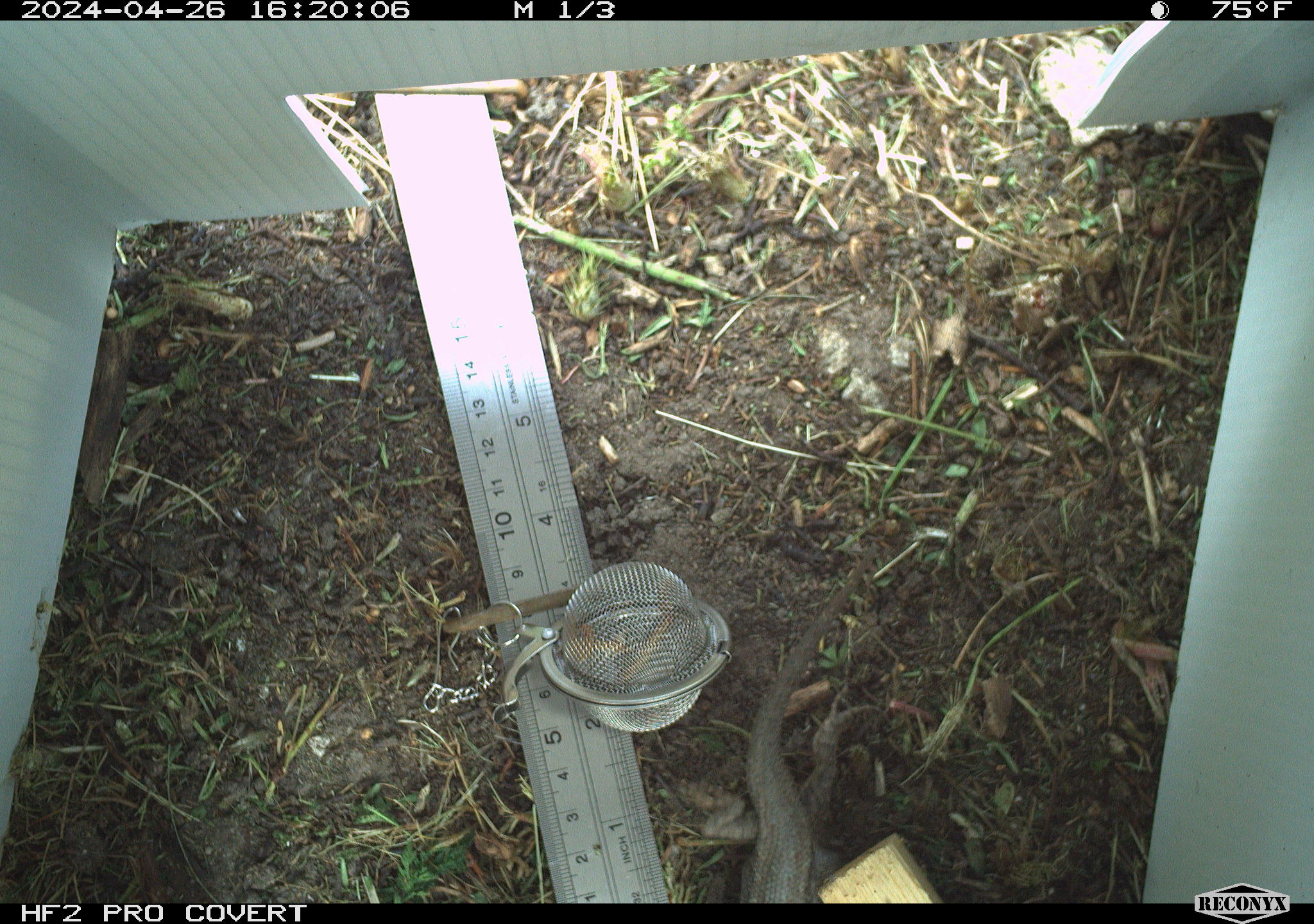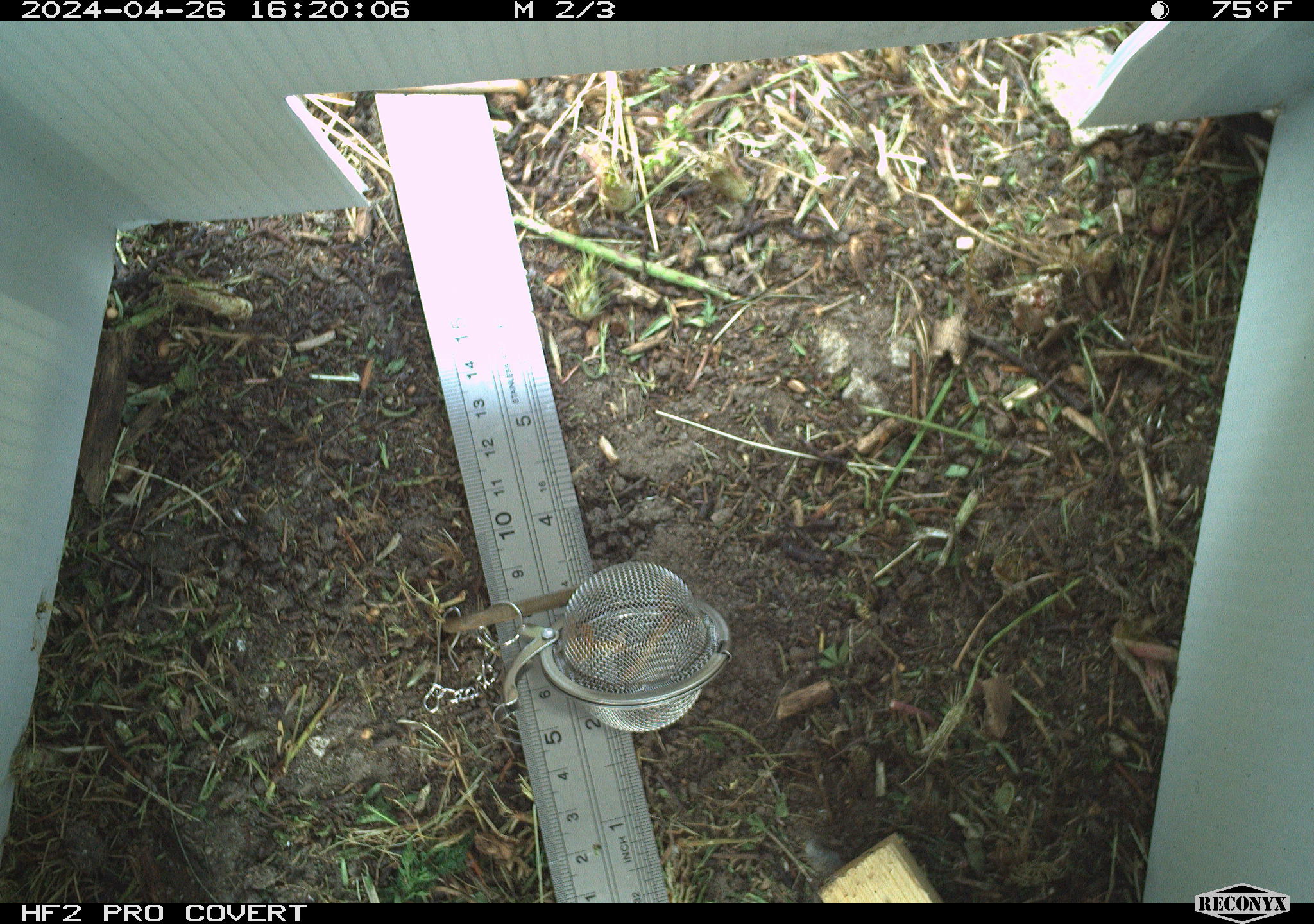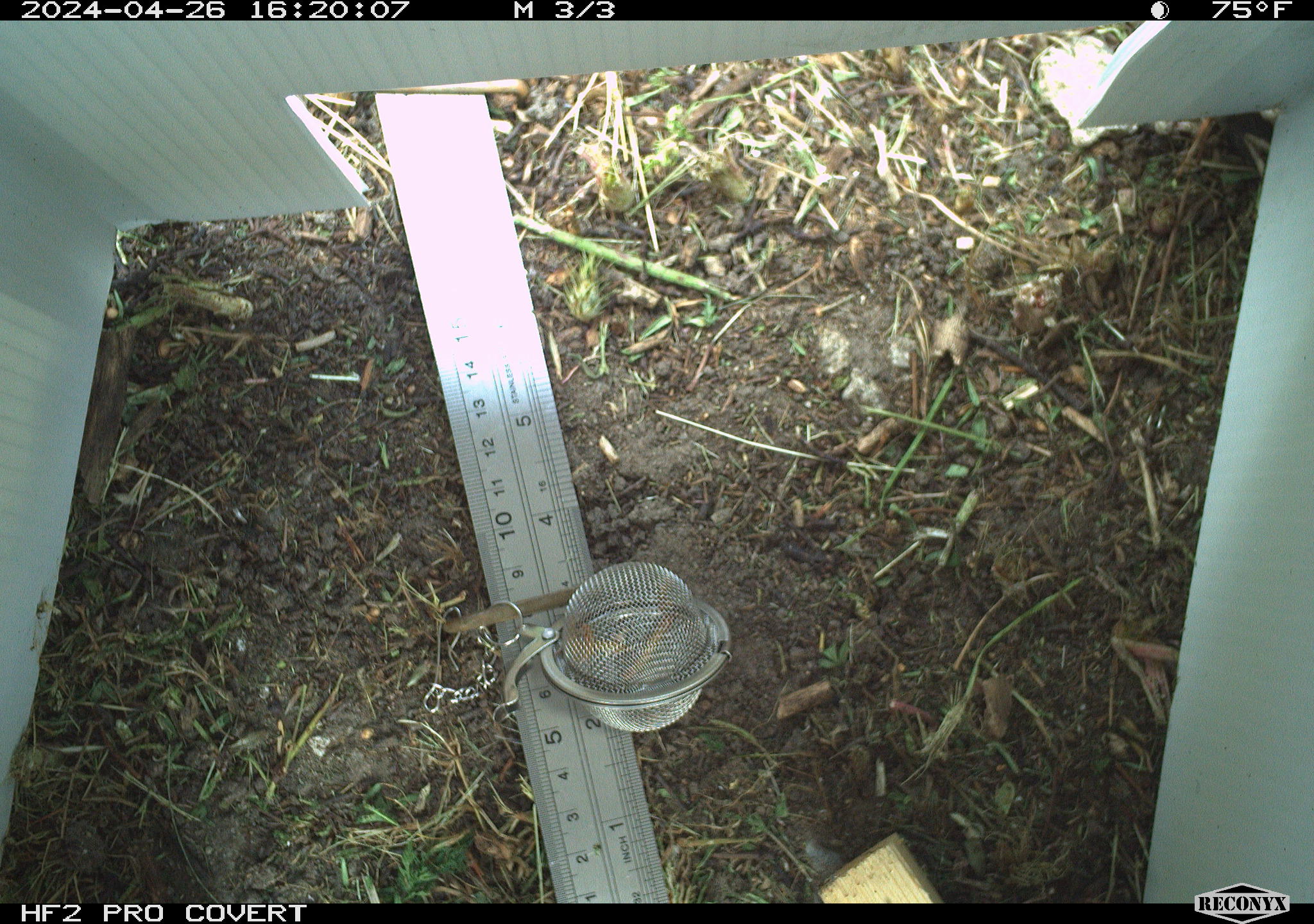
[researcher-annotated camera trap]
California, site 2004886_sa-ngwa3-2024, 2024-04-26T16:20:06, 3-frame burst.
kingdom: Animalia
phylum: Chordata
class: Reptilia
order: Squamata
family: Phrynosomatidae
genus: Sceloporus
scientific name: Sceloporus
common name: spiny lizards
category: sceloporus species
Sceloporus species (spiny lizards) (Sceloporus).